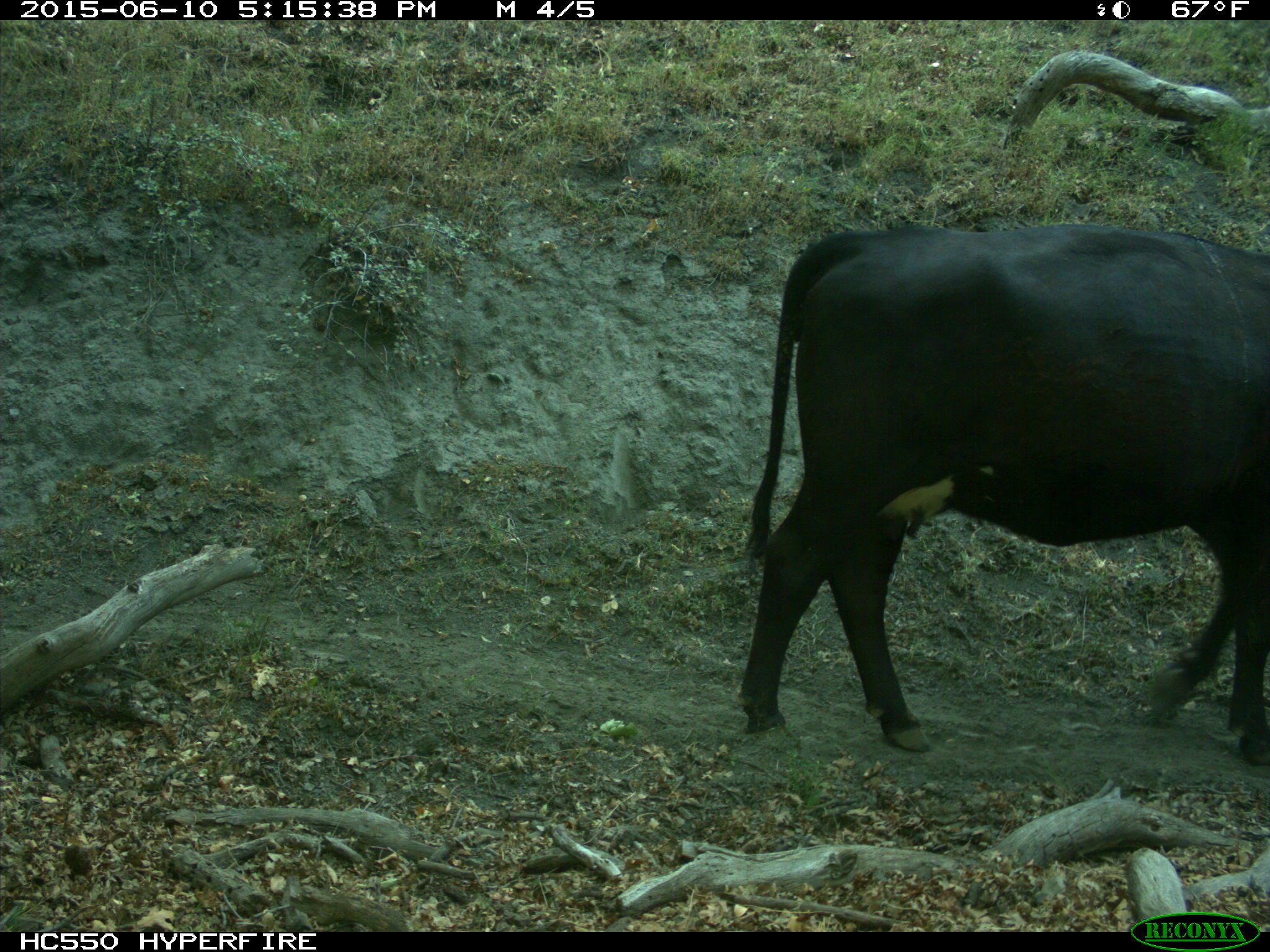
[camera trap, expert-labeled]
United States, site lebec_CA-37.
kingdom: Animalia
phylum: Chordata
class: Mammalia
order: Artiodactyla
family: Bovidae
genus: Bos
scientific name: Bos taurus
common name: domestic cow